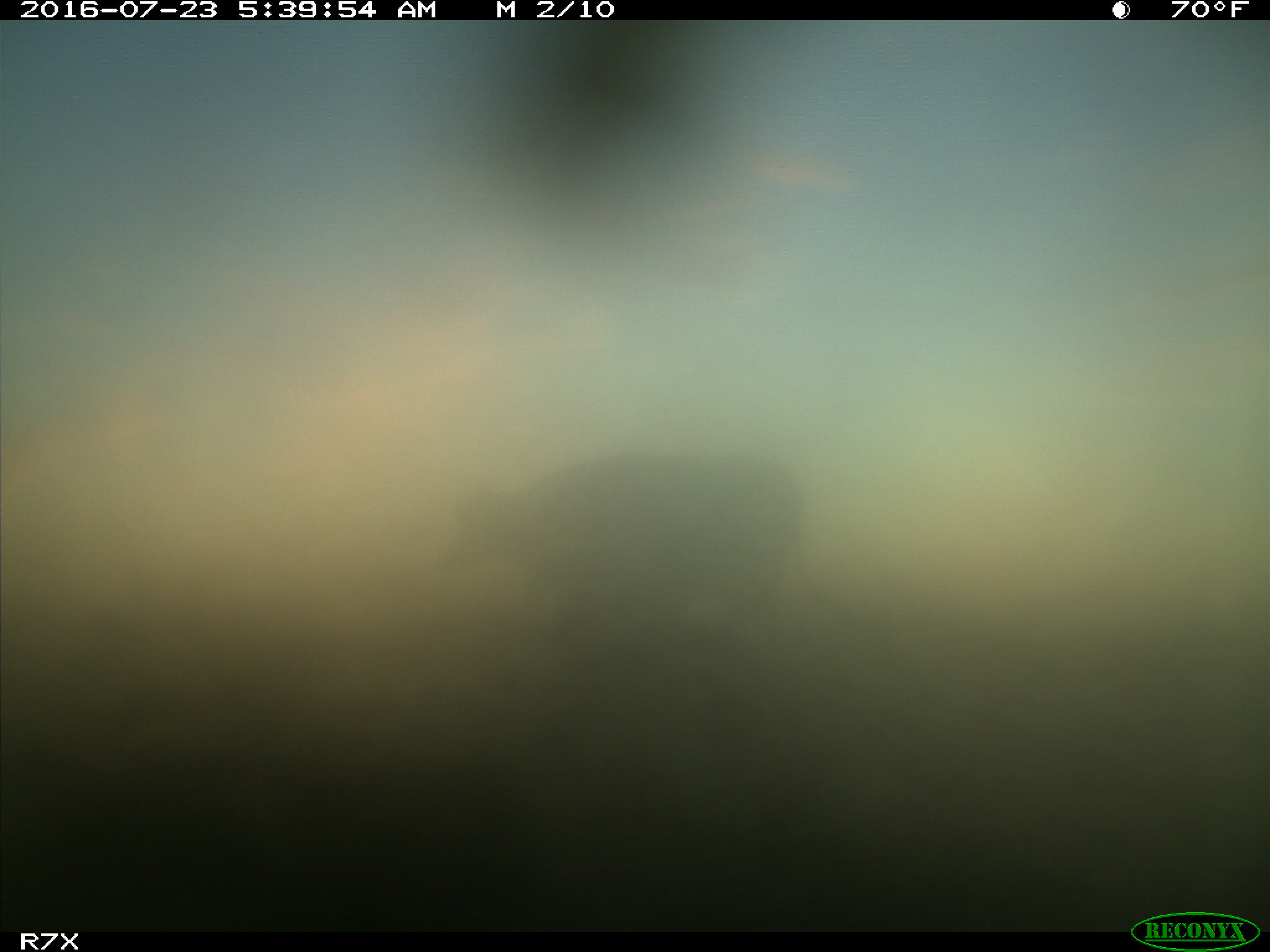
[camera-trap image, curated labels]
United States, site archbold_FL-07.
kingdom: Animalia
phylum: Chordata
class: Mammalia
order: Artiodactyla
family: Bovidae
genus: Bos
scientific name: Bos taurus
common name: domestic cow